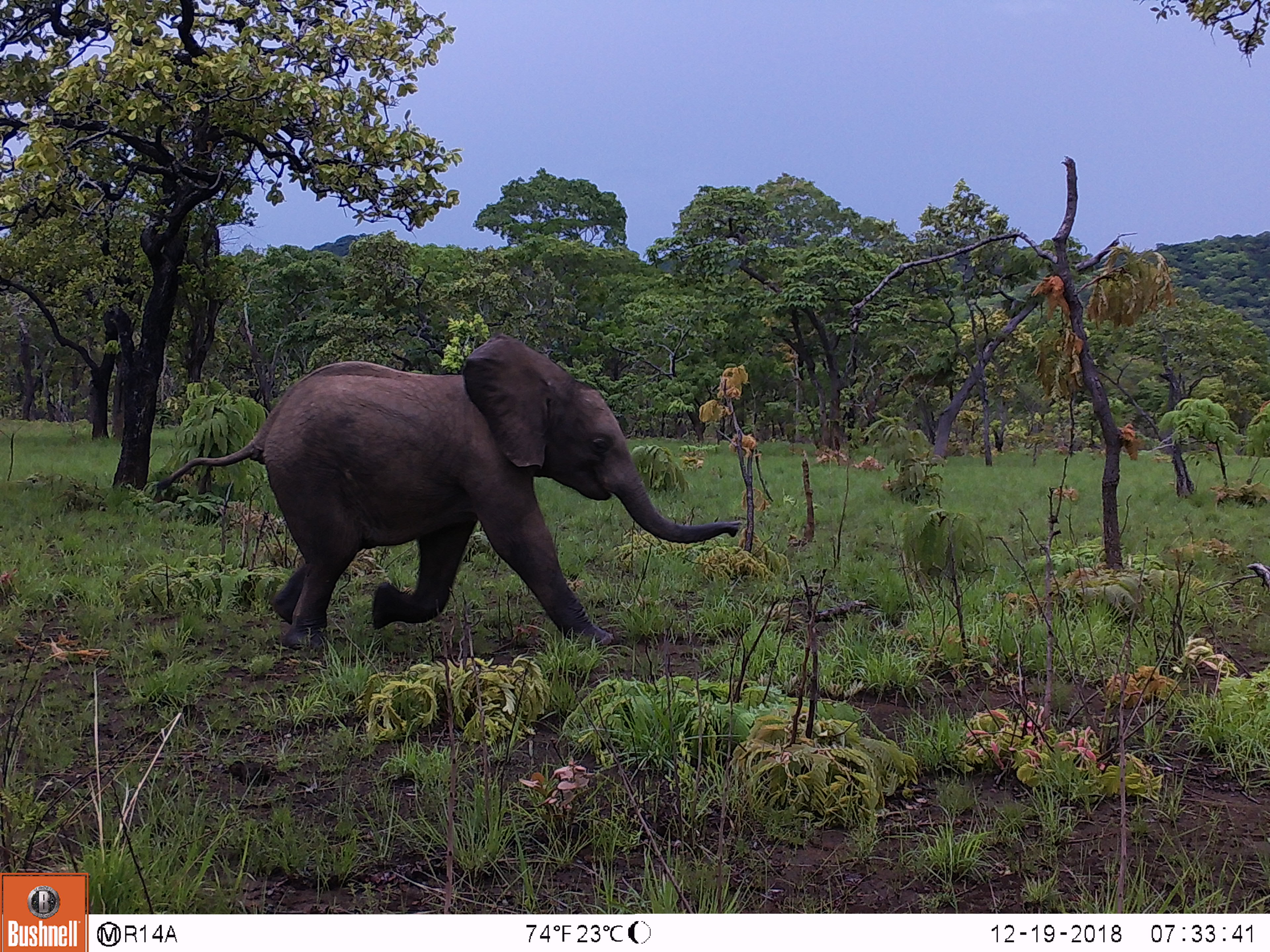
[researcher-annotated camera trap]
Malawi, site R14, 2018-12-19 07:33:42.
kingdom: Animalia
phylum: Chordata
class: Mammalia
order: Proboscidea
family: Elephantidae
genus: Loxodonta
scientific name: Loxodonta africana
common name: african savanna elephant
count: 1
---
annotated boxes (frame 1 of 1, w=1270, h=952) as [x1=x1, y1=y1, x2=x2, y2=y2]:
african savanna elephant: [x1=152, y1=332, x2=750, y2=657]